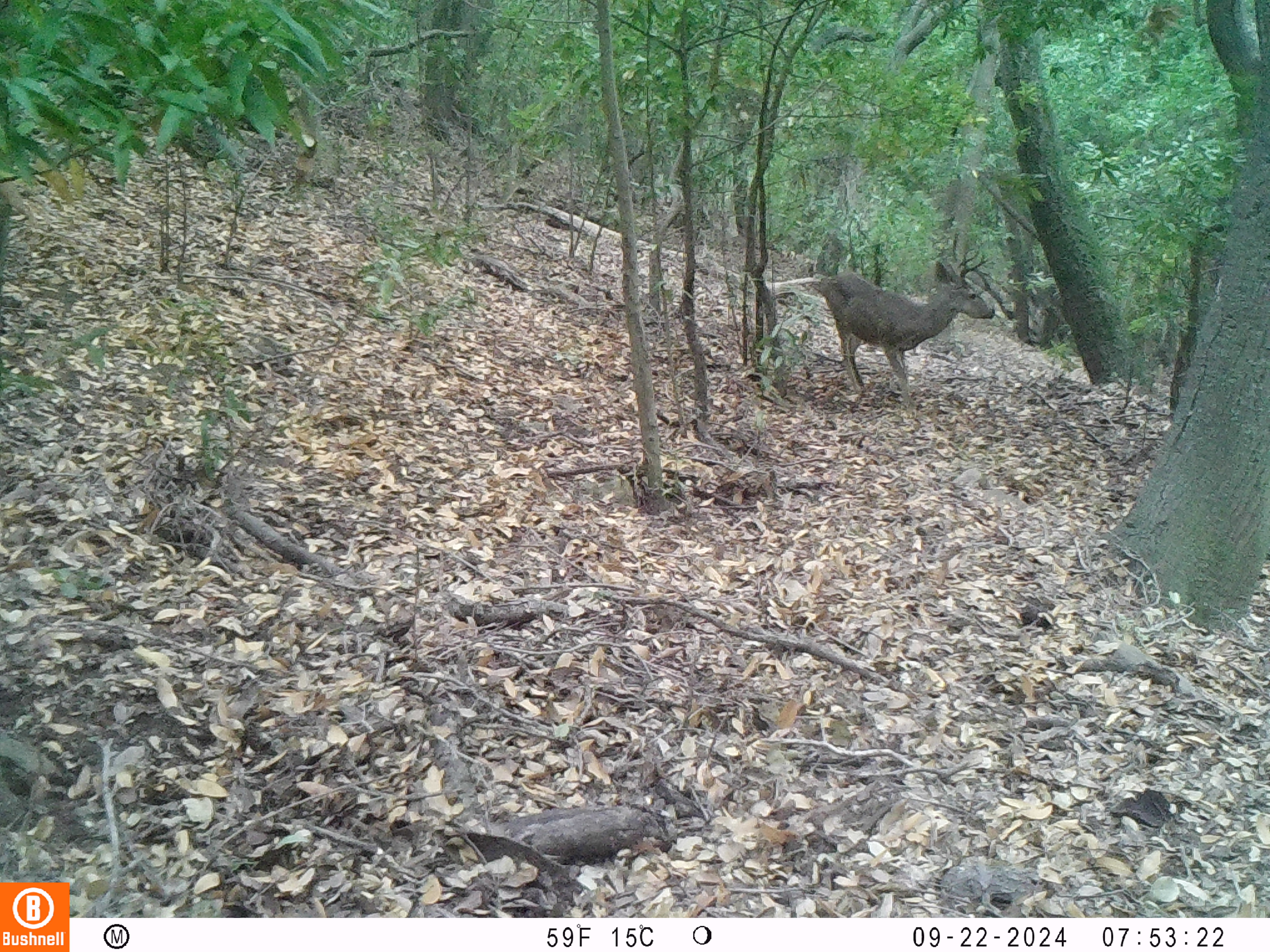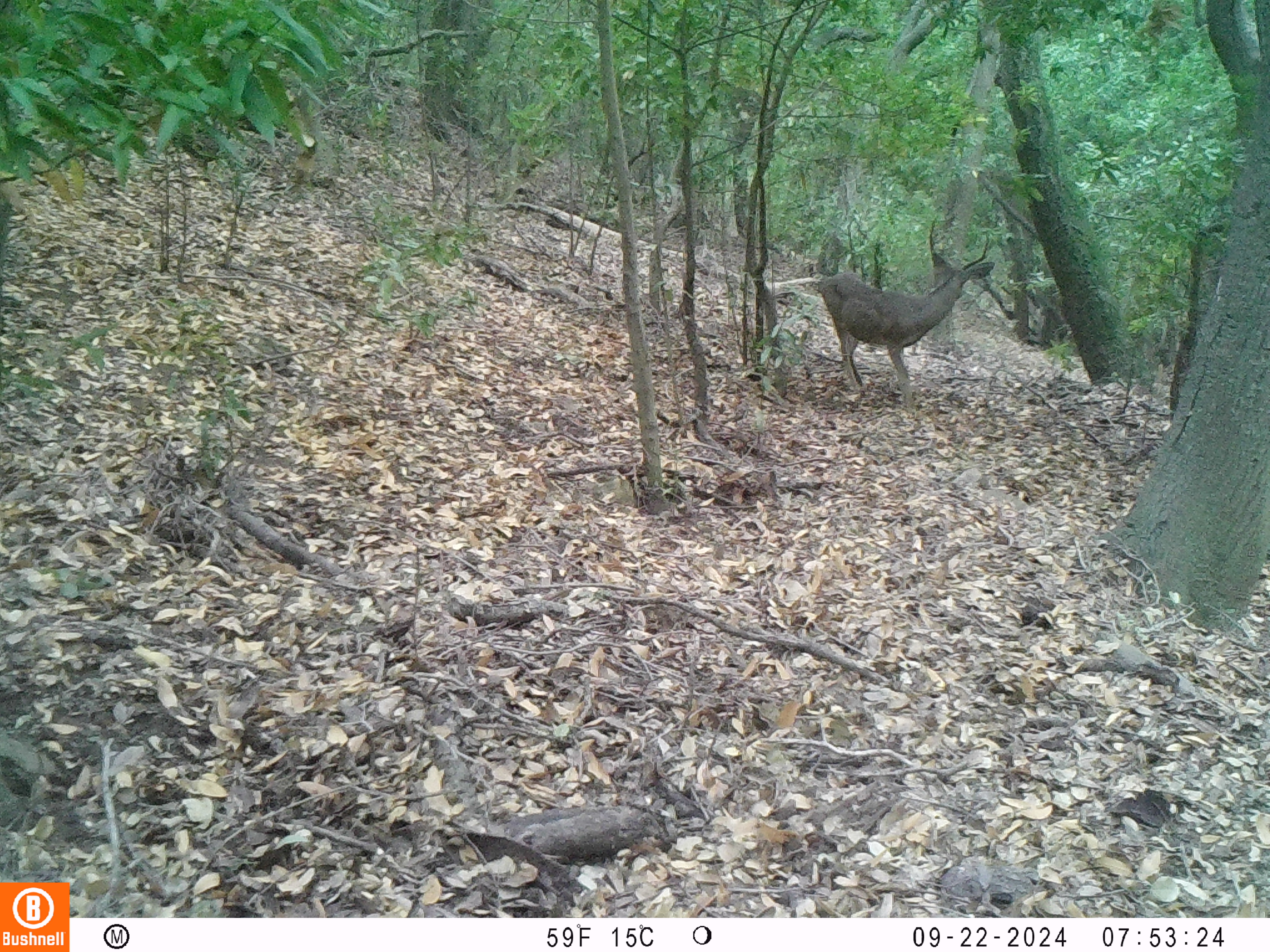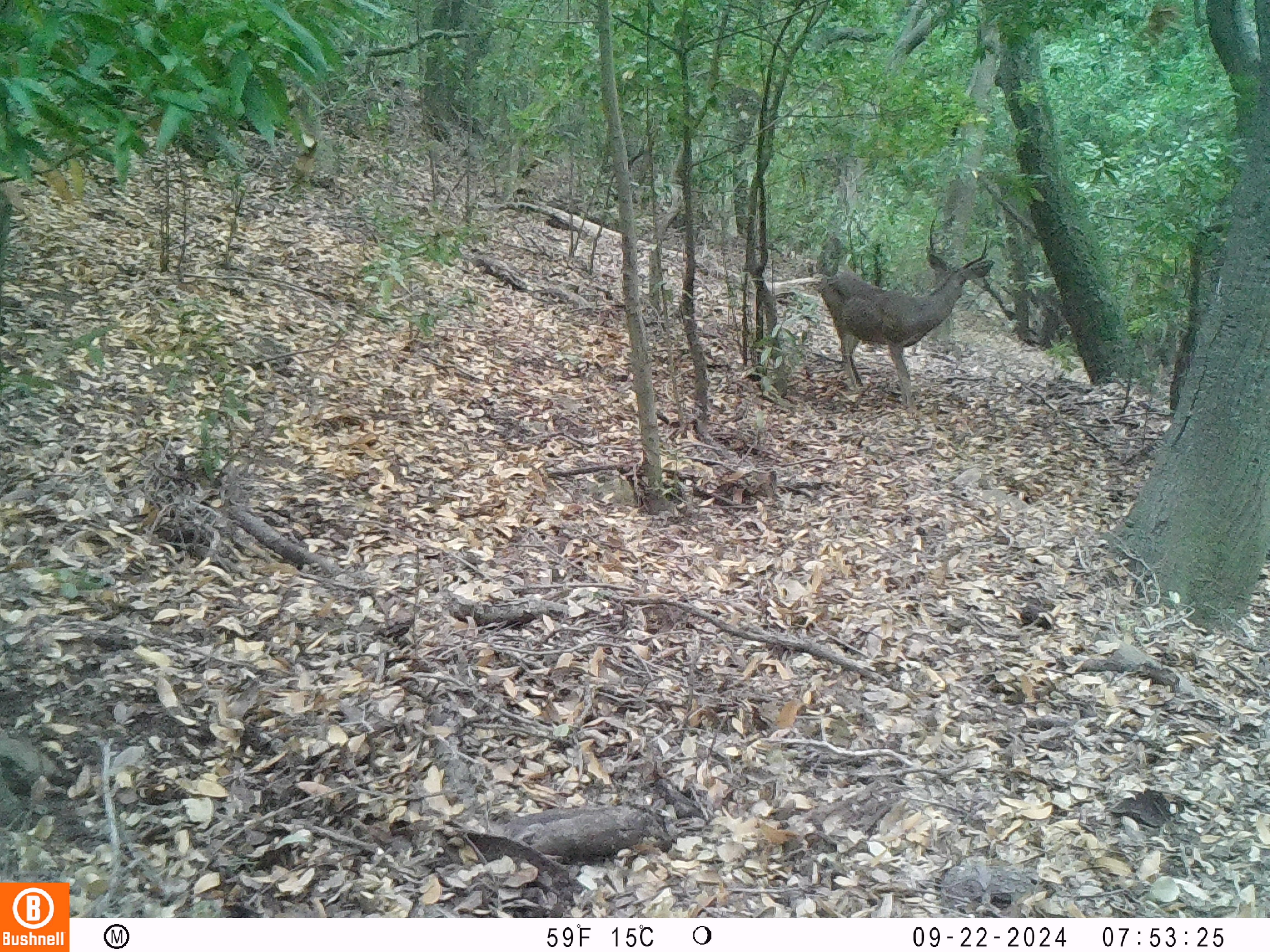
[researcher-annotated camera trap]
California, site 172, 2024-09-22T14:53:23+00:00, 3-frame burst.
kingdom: Animalia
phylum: Chordata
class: Mammalia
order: Artiodactyla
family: Cervidae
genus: Odocoileus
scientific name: Odocoileus hemionus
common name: mule deer